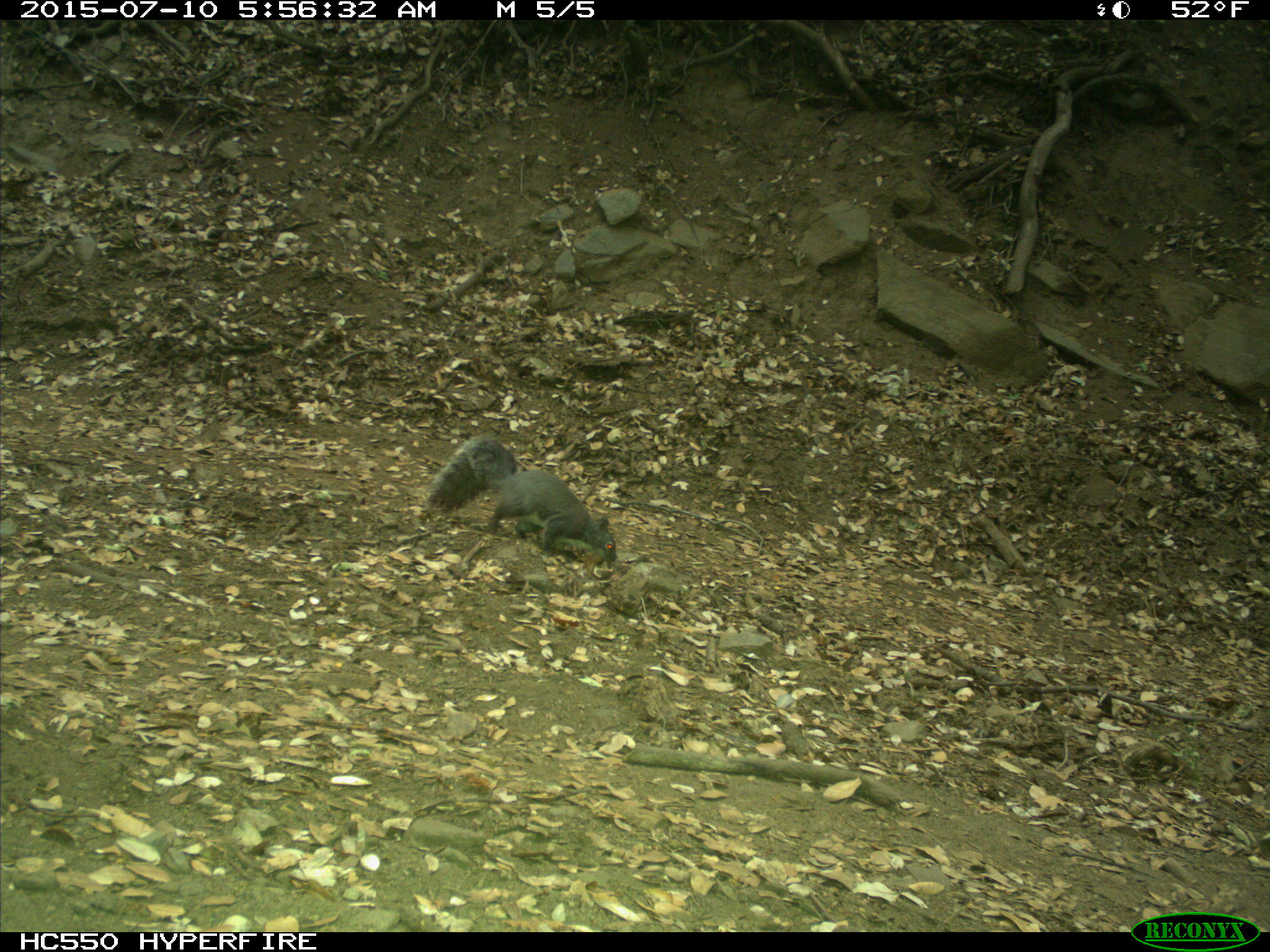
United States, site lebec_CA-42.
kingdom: Animalia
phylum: Chordata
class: Mammalia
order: Rodentia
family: Sciuridae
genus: Sciurus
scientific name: Sciurus carolinensis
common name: eastern gray squirrel